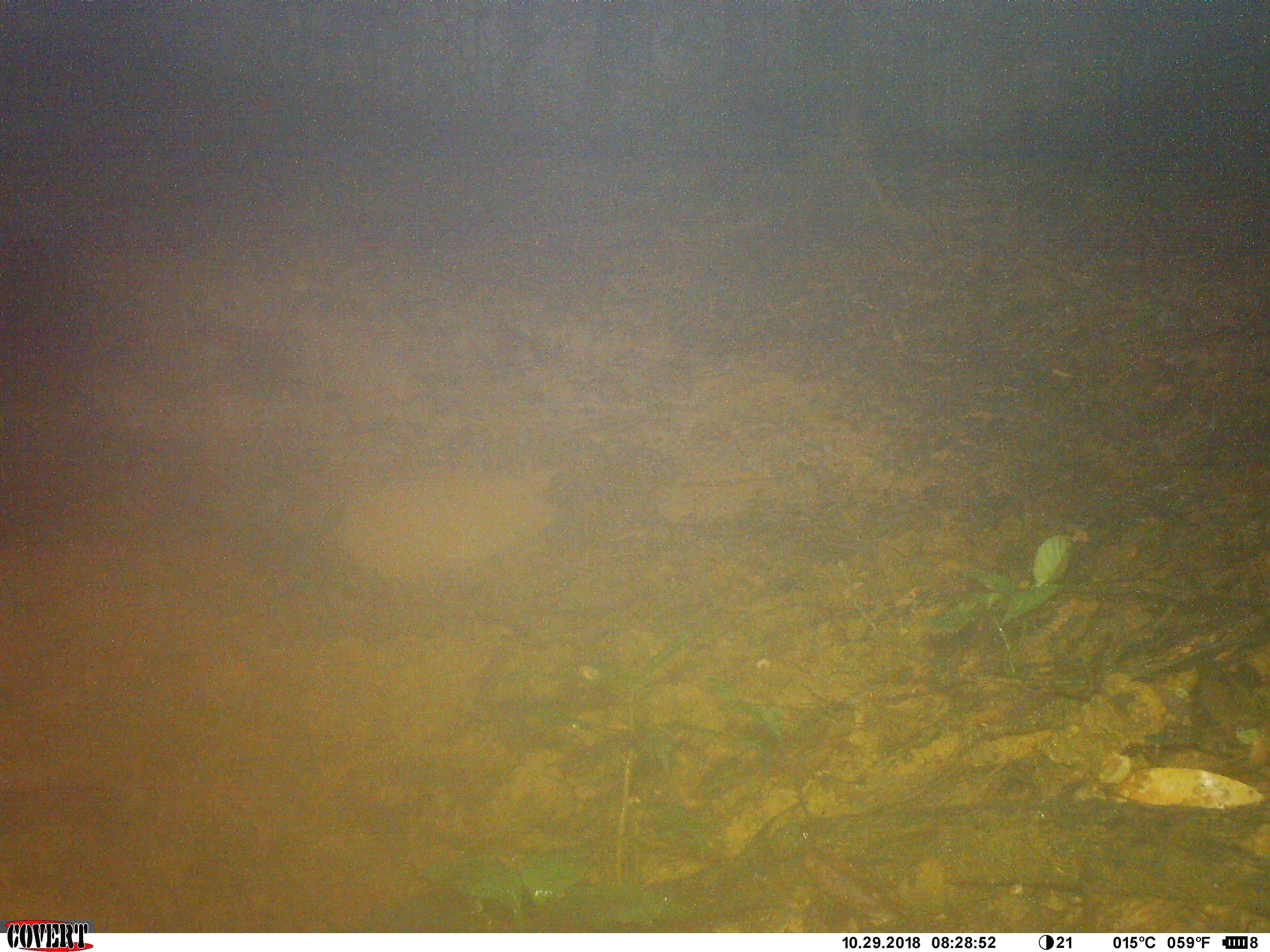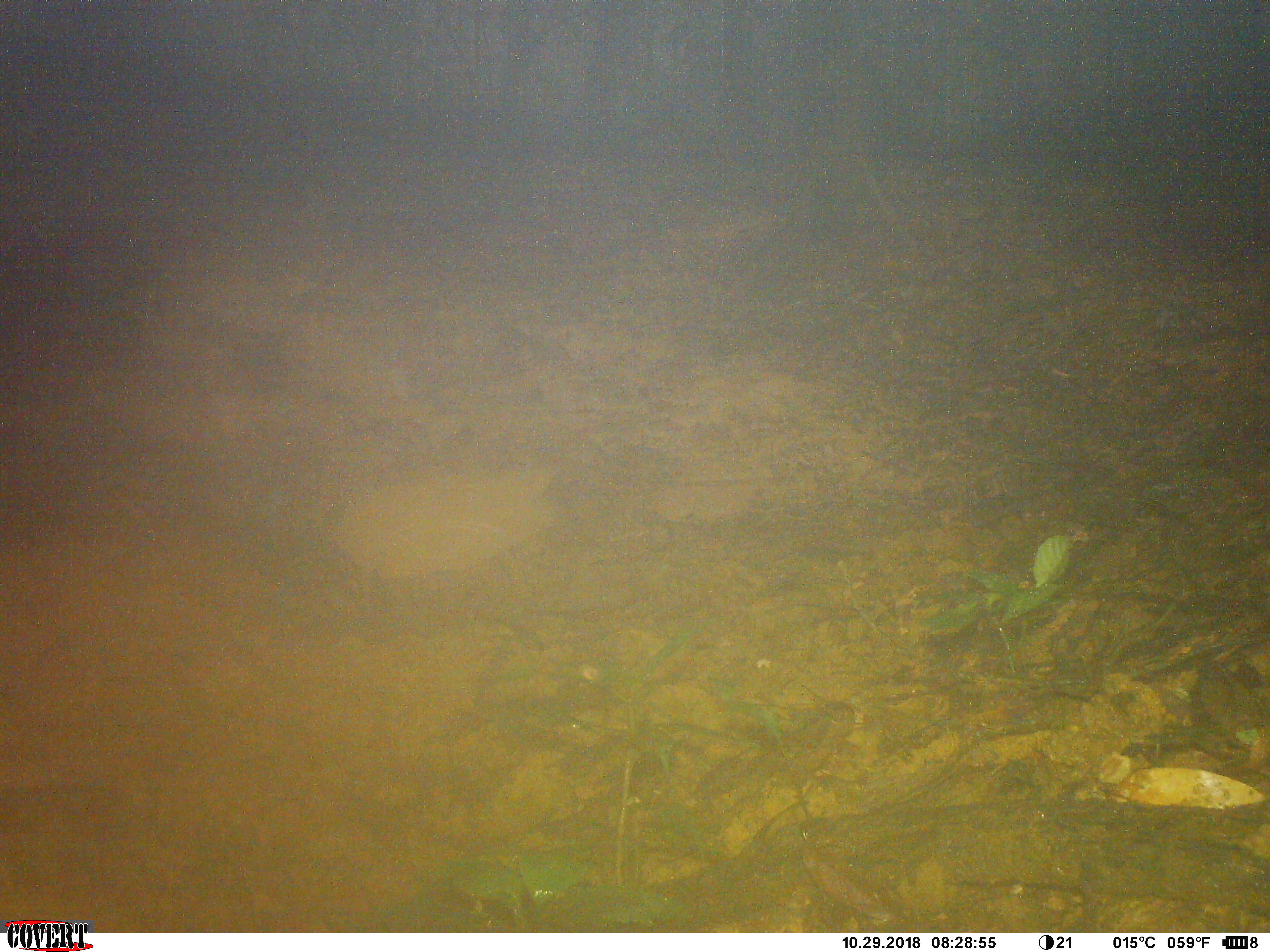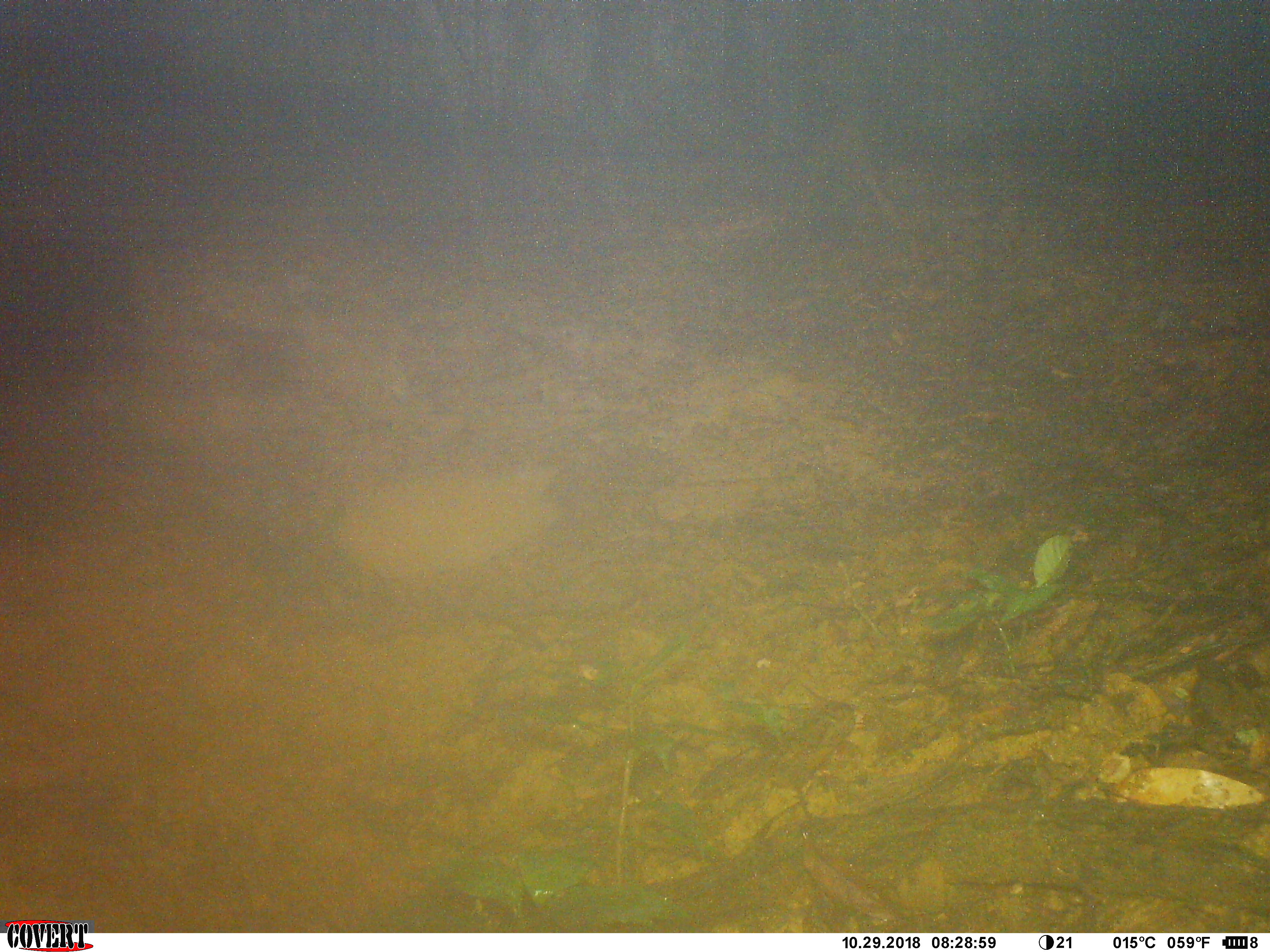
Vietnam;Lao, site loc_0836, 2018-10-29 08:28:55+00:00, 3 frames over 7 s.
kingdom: Animalia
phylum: Chordata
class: Mammalia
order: Artiodactyla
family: Suidae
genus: Sus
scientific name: Sus scrofa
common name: eurasian wild pig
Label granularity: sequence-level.